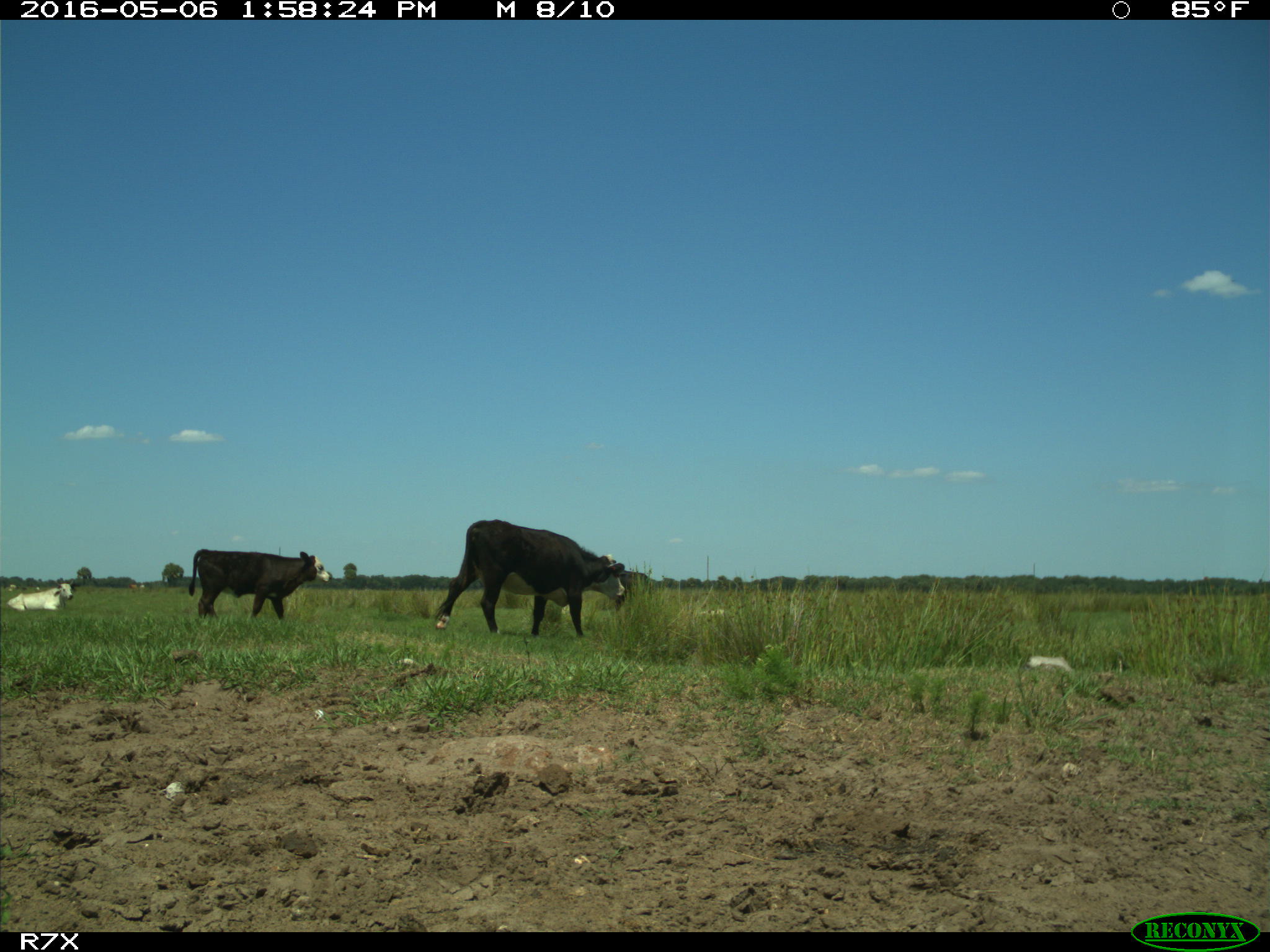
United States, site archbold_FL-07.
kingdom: Animalia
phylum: Chordata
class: Mammalia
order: Artiodactyla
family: Bovidae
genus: Bos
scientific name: Bos taurus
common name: domestic cow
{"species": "Bos taurus (domestic cow)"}